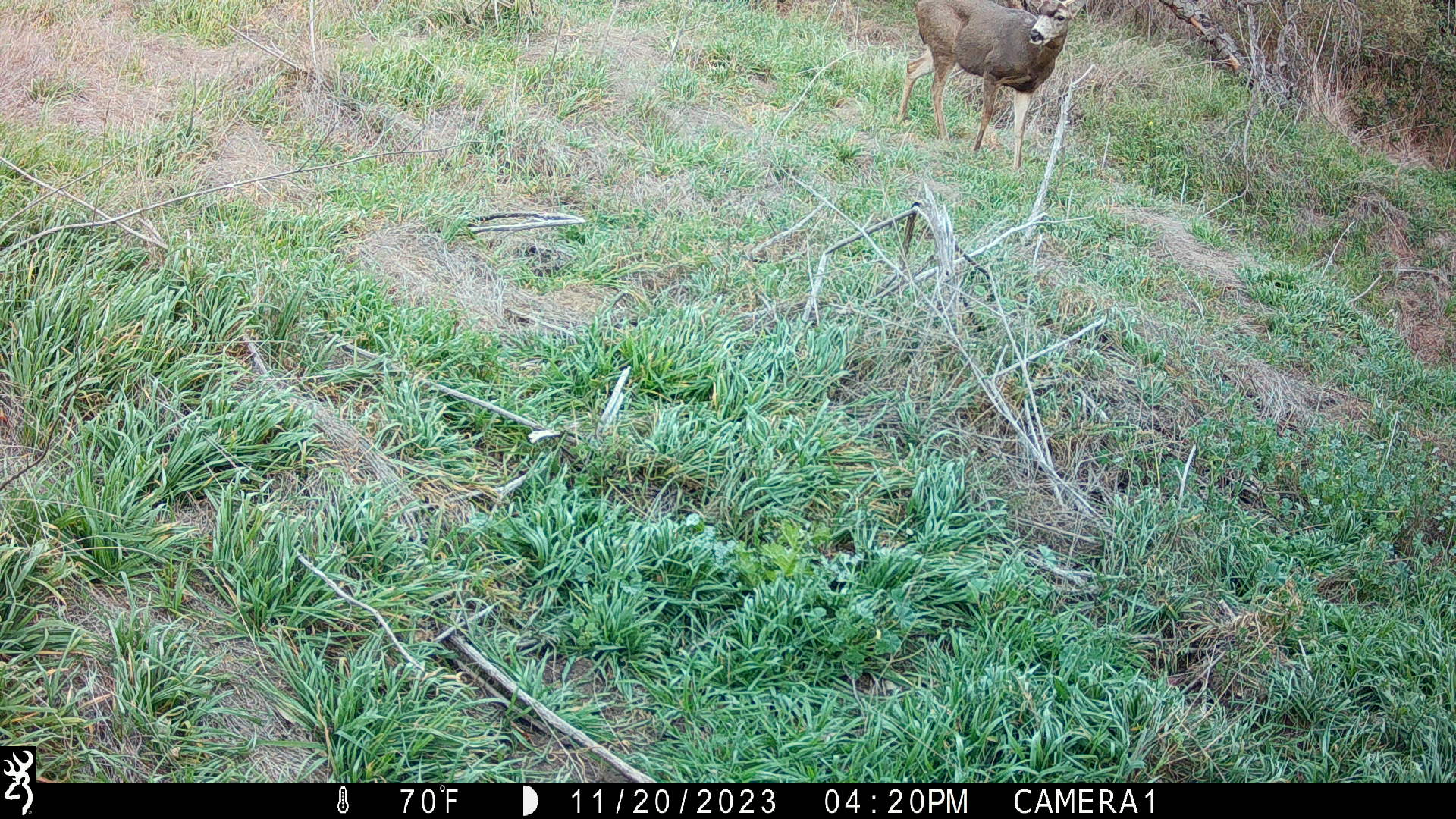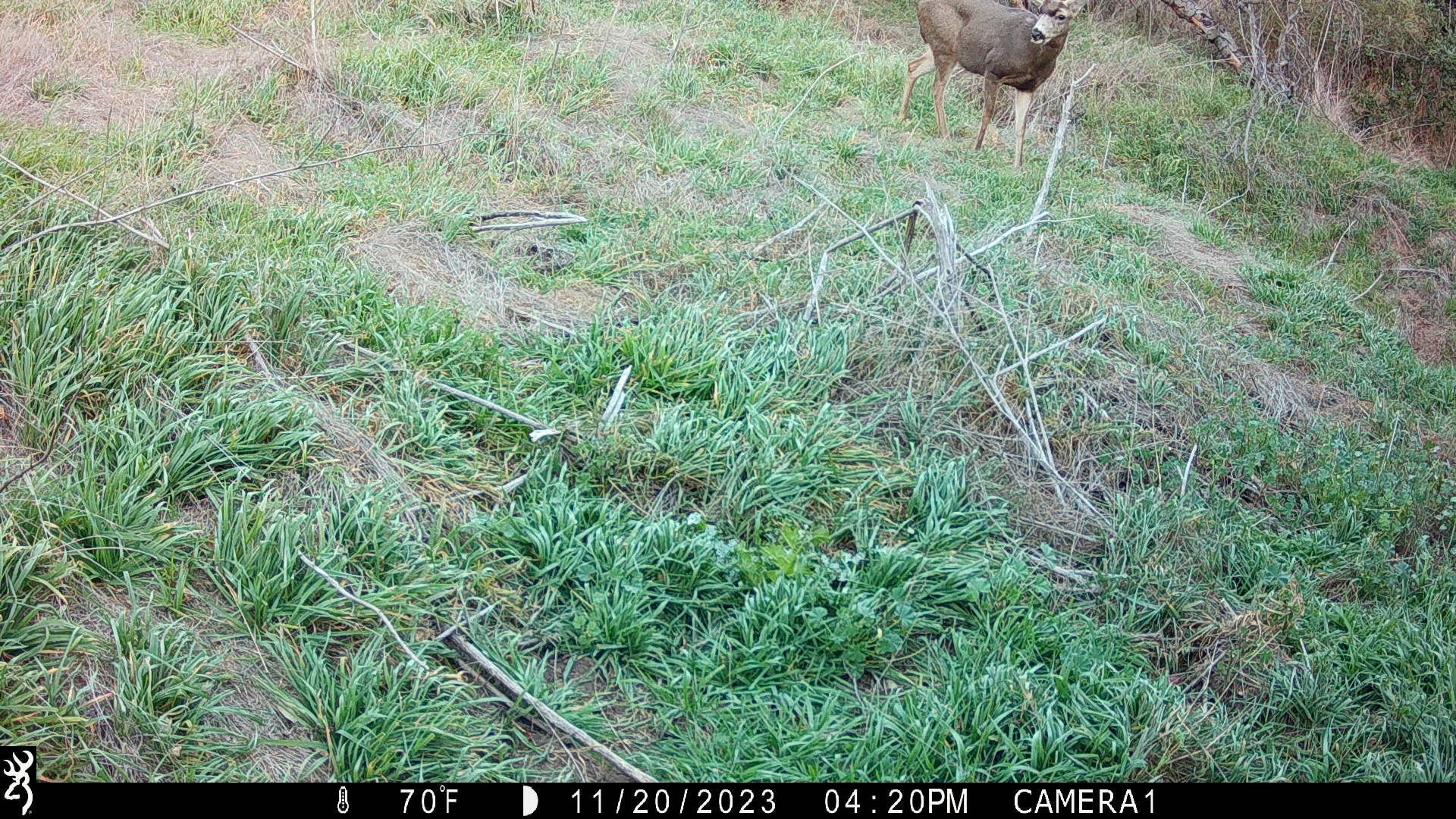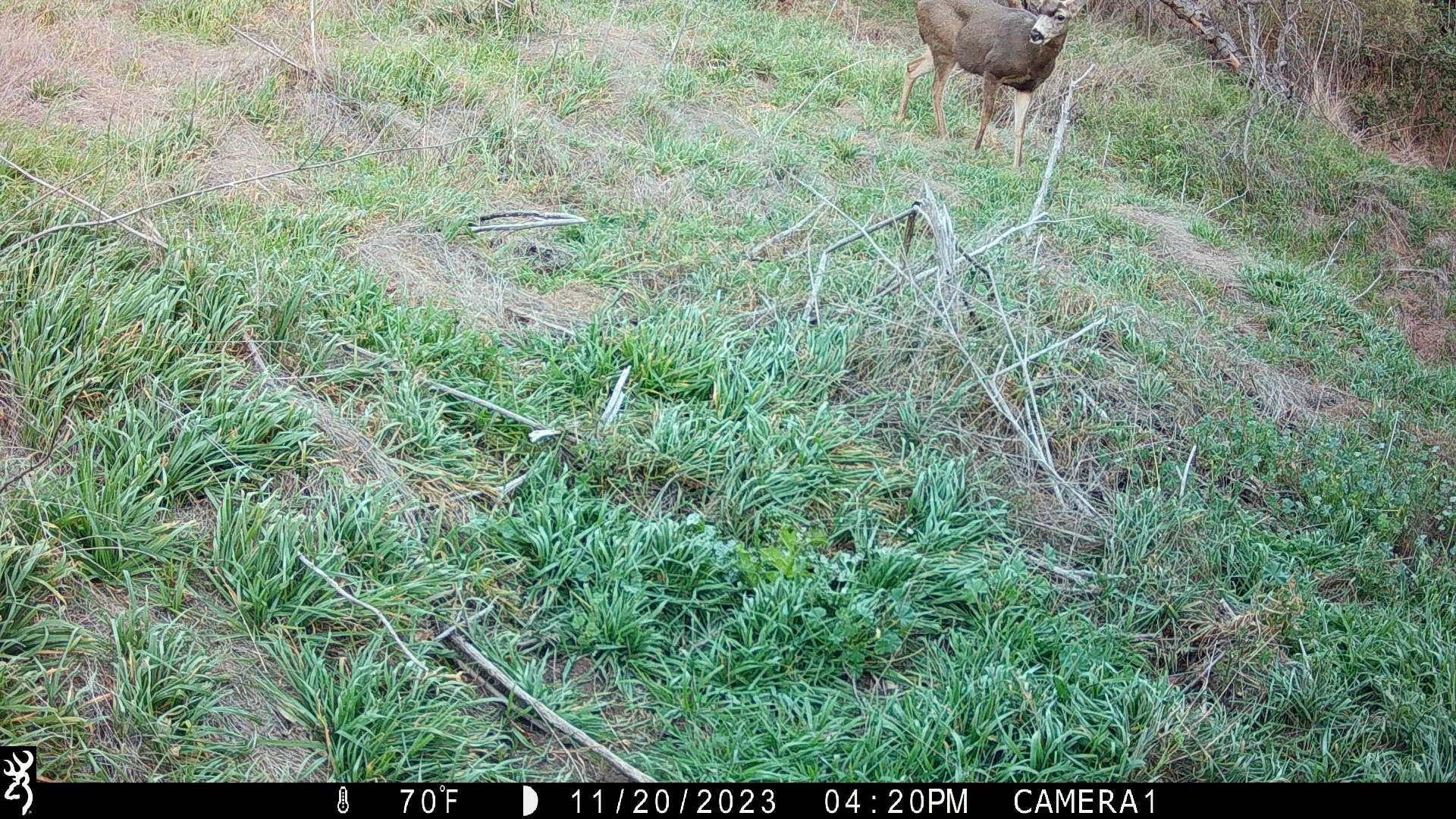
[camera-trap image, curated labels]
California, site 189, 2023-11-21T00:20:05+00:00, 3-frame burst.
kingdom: Animalia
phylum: Chordata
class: Mammalia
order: Artiodactyla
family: Cervidae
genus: Odocoileus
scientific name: Odocoileus hemionus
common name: mule deer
Mule deer (Odocoileus hemionus).